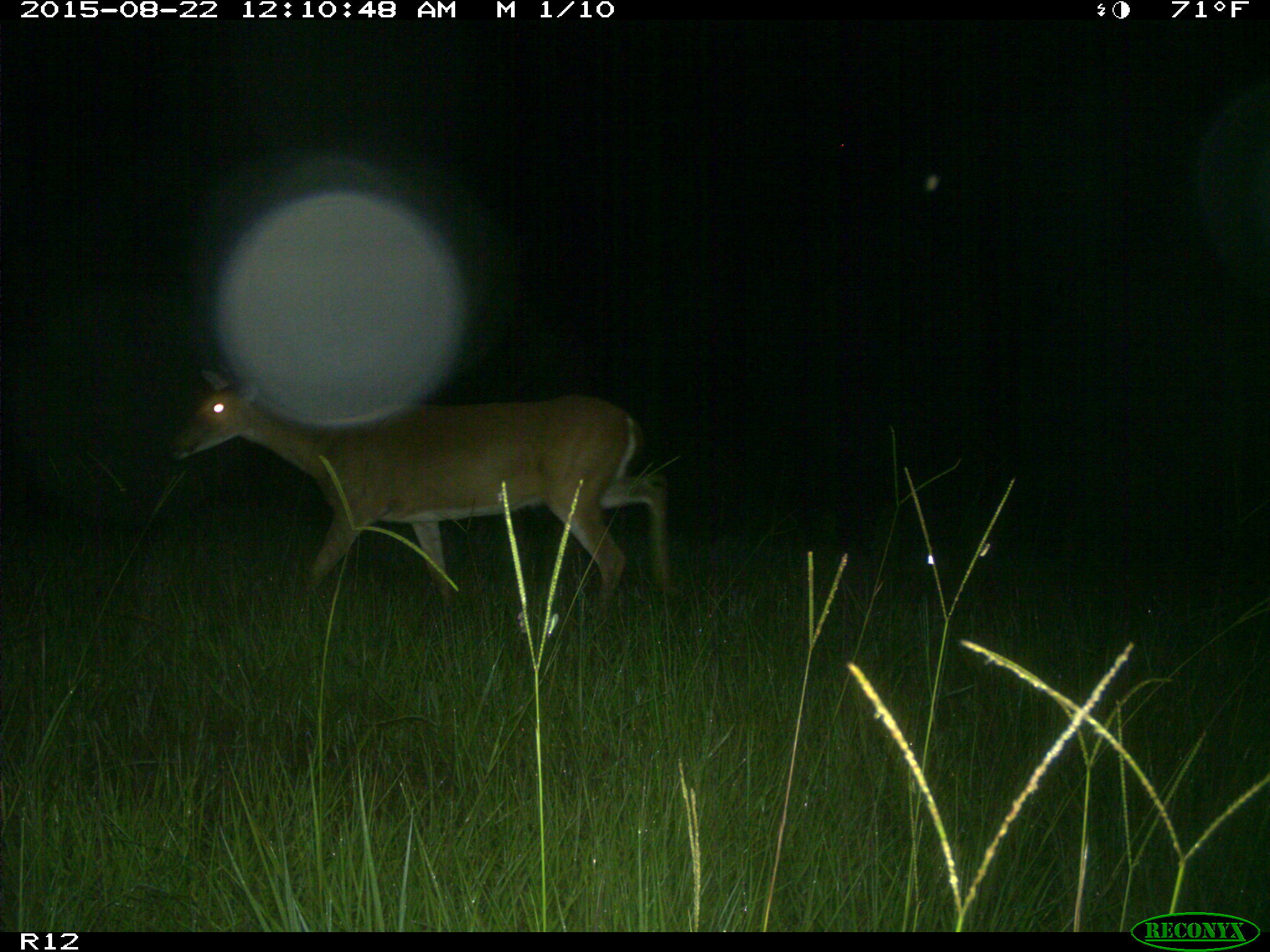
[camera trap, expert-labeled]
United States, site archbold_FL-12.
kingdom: Animalia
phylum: Chordata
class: Mammalia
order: Artiodactyla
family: Cervidae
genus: Odocoileus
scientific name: Odocoileus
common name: deer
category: unidentified deer